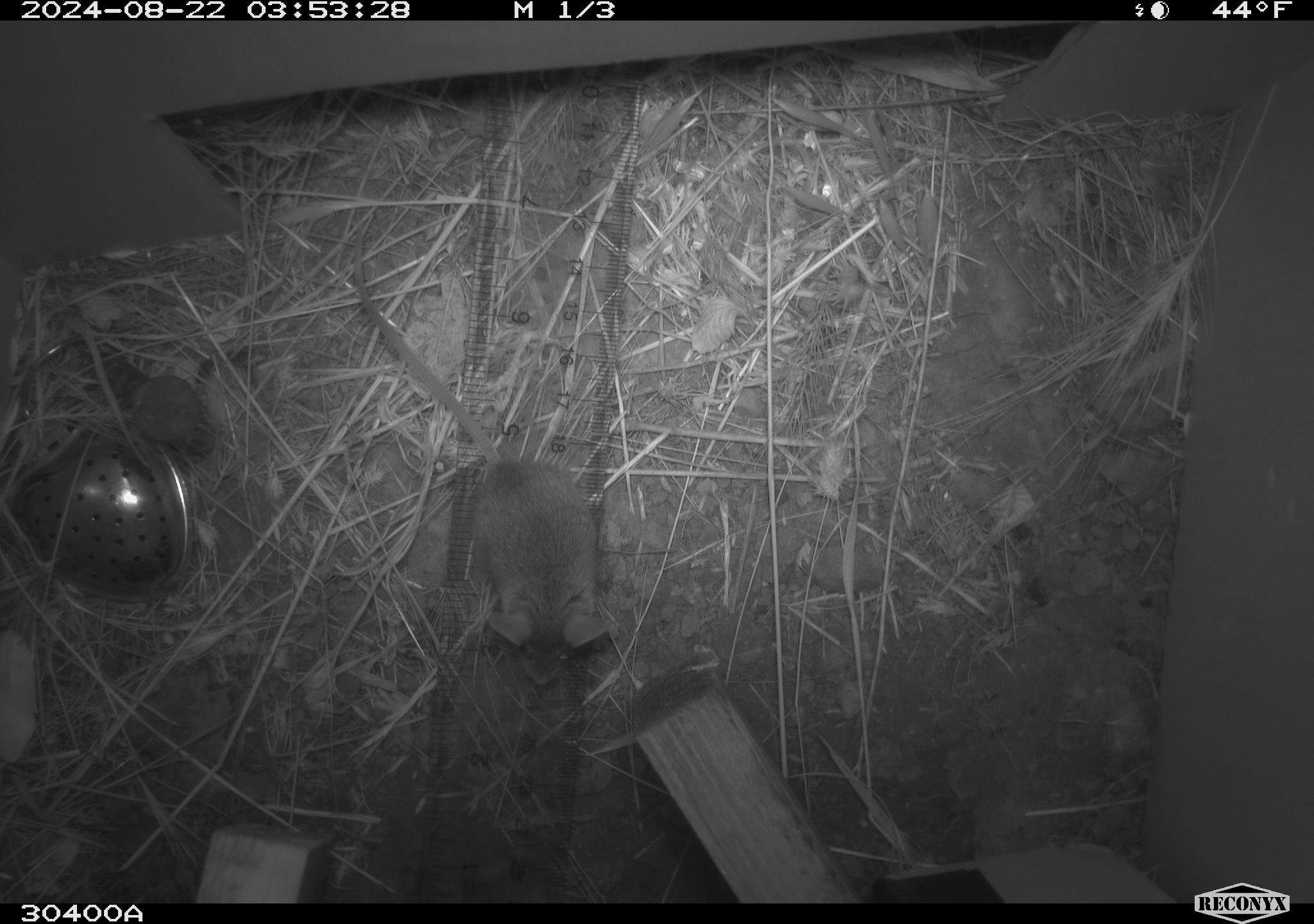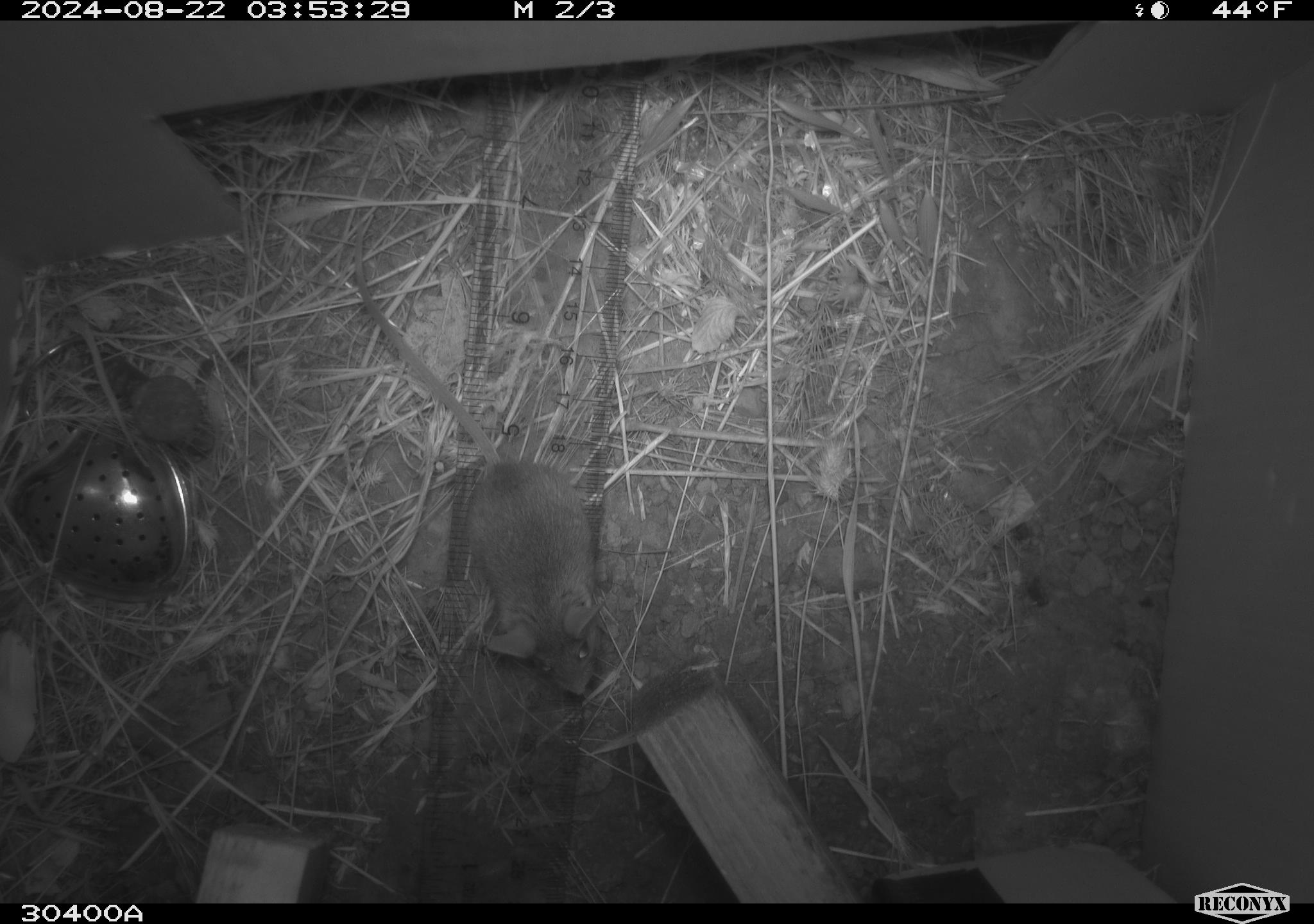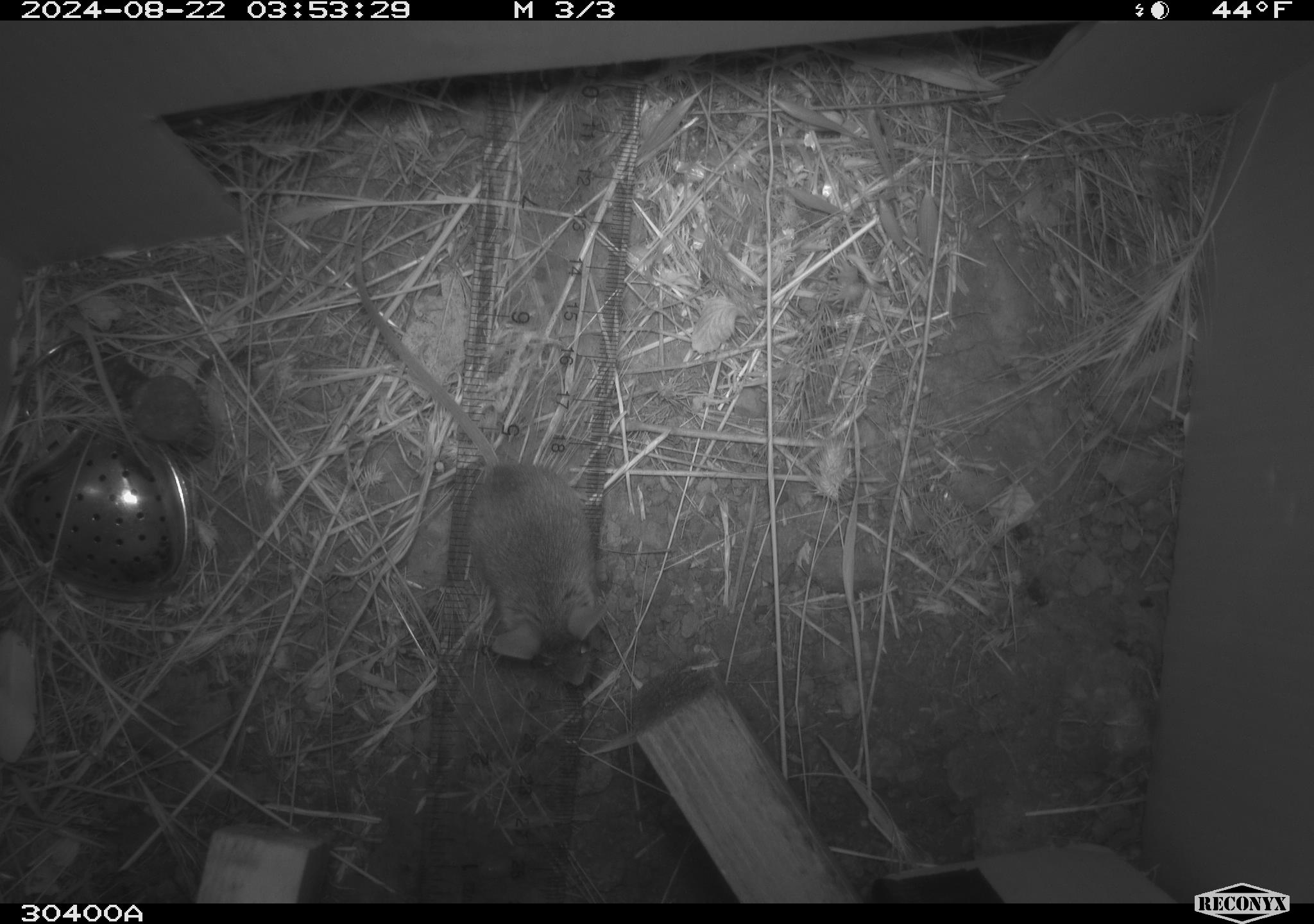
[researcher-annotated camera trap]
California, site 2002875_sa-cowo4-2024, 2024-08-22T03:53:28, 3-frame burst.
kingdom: Animalia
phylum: Chordata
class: Mammalia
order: Rodentia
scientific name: Rodentia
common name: mouse species